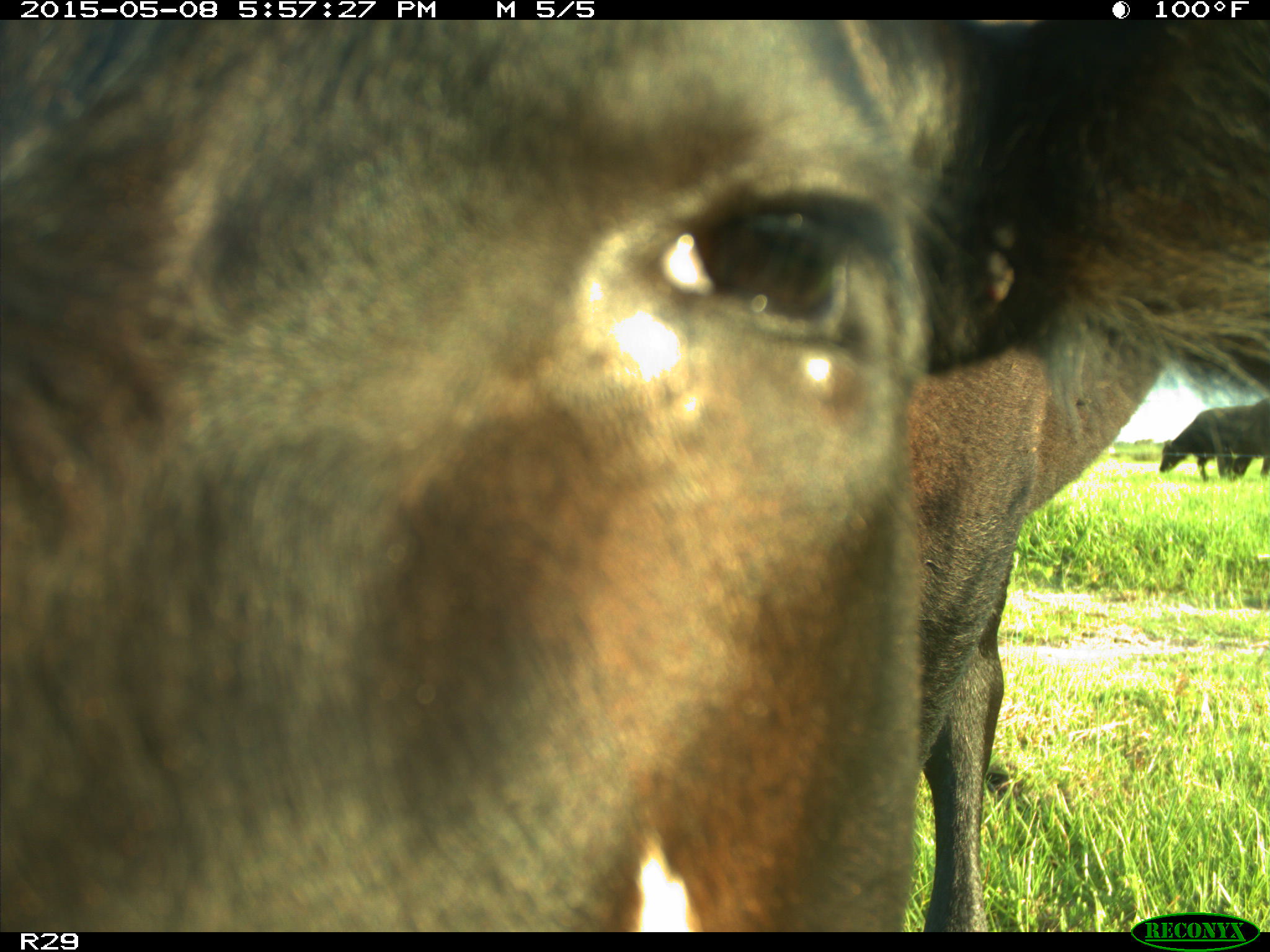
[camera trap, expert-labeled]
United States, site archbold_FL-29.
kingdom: Animalia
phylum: Chordata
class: Mammalia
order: Artiodactyla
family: Bovidae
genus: Bos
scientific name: Bos taurus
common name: domestic cow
Bos taurus (domestic cow).